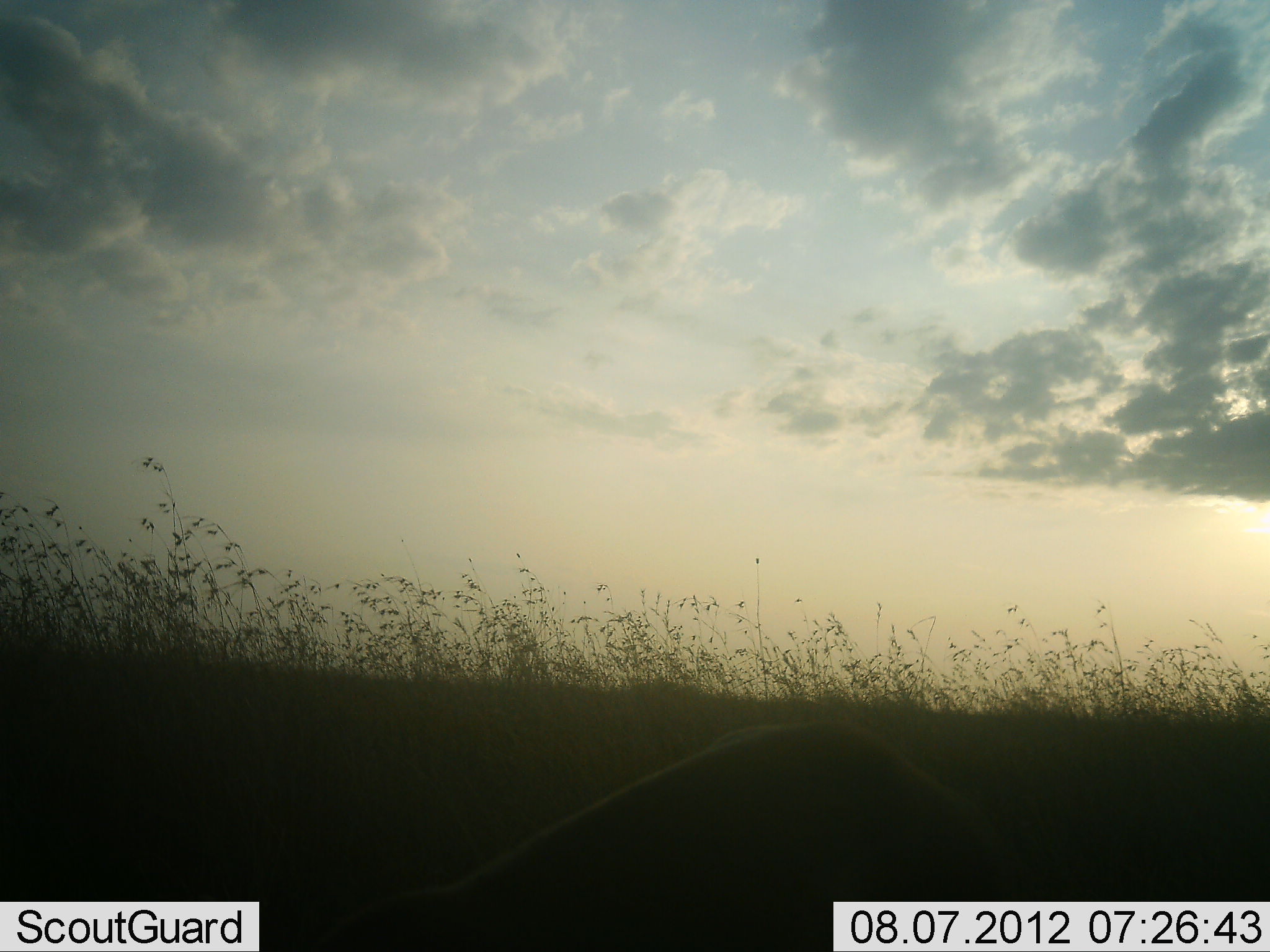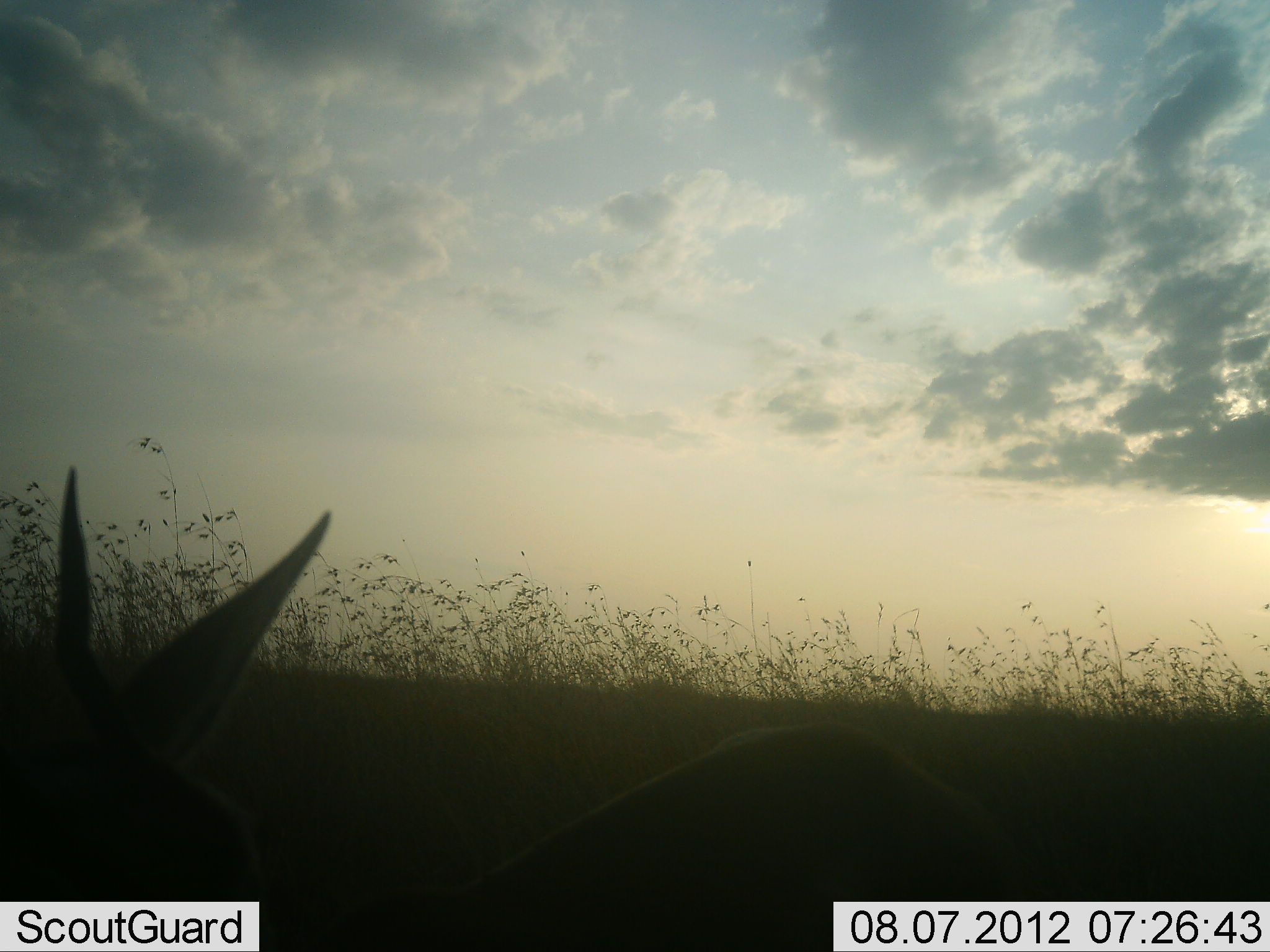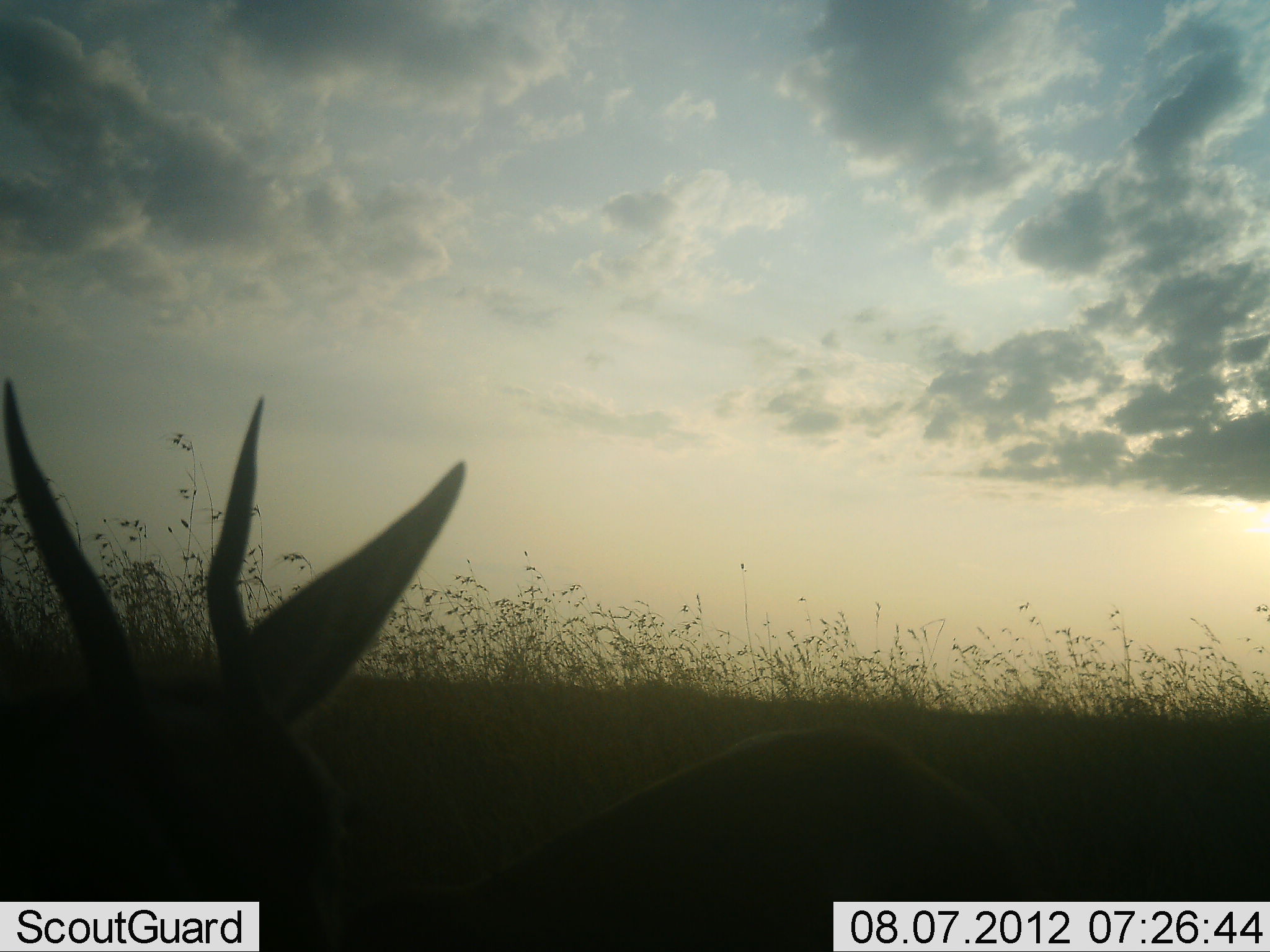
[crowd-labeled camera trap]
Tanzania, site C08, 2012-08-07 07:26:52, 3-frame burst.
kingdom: Animalia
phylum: Chordata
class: Mammalia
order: Artiodactyla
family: Bovidae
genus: Eudorcas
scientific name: Eudorcas thomsonii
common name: thomson's gazelle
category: gazellethomsons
Gazellethomsons (thomson's gazelle) (Eudorcas thomsonii), count 1. Behavior (volunteer vote fractions): standing 60%, resting 20%, moving 10%, interacting 0%. Young present (vote fraction): 0%. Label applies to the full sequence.